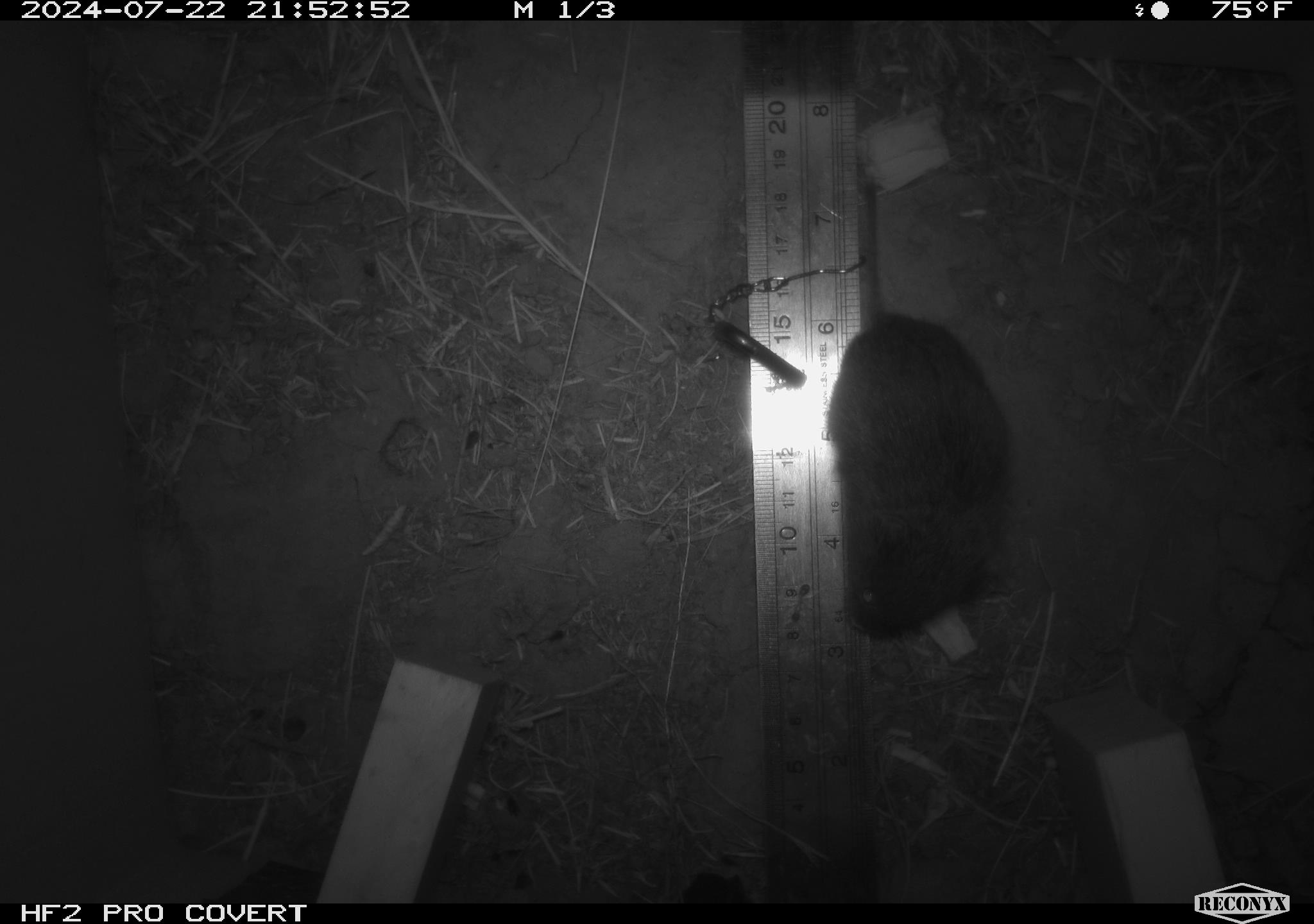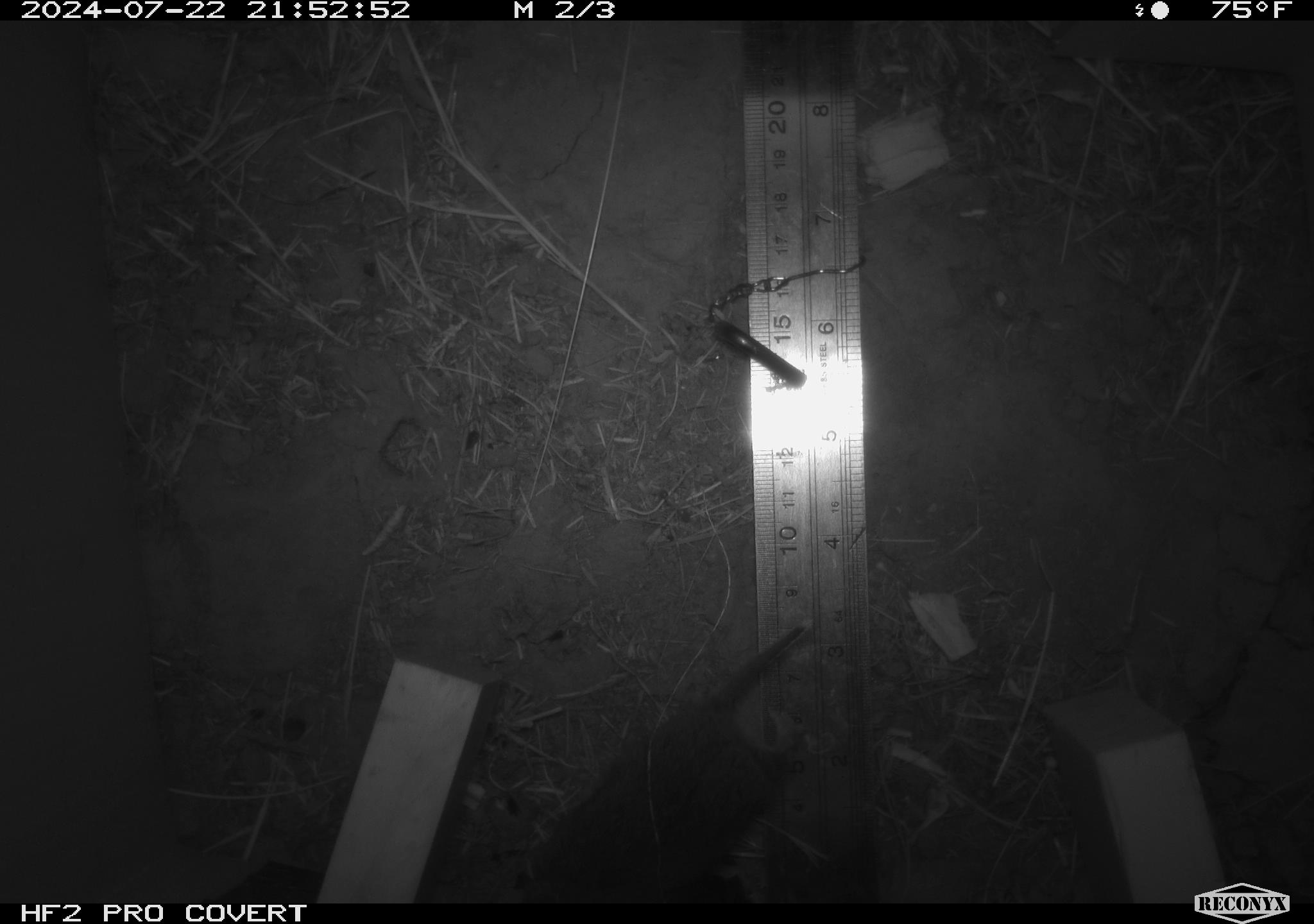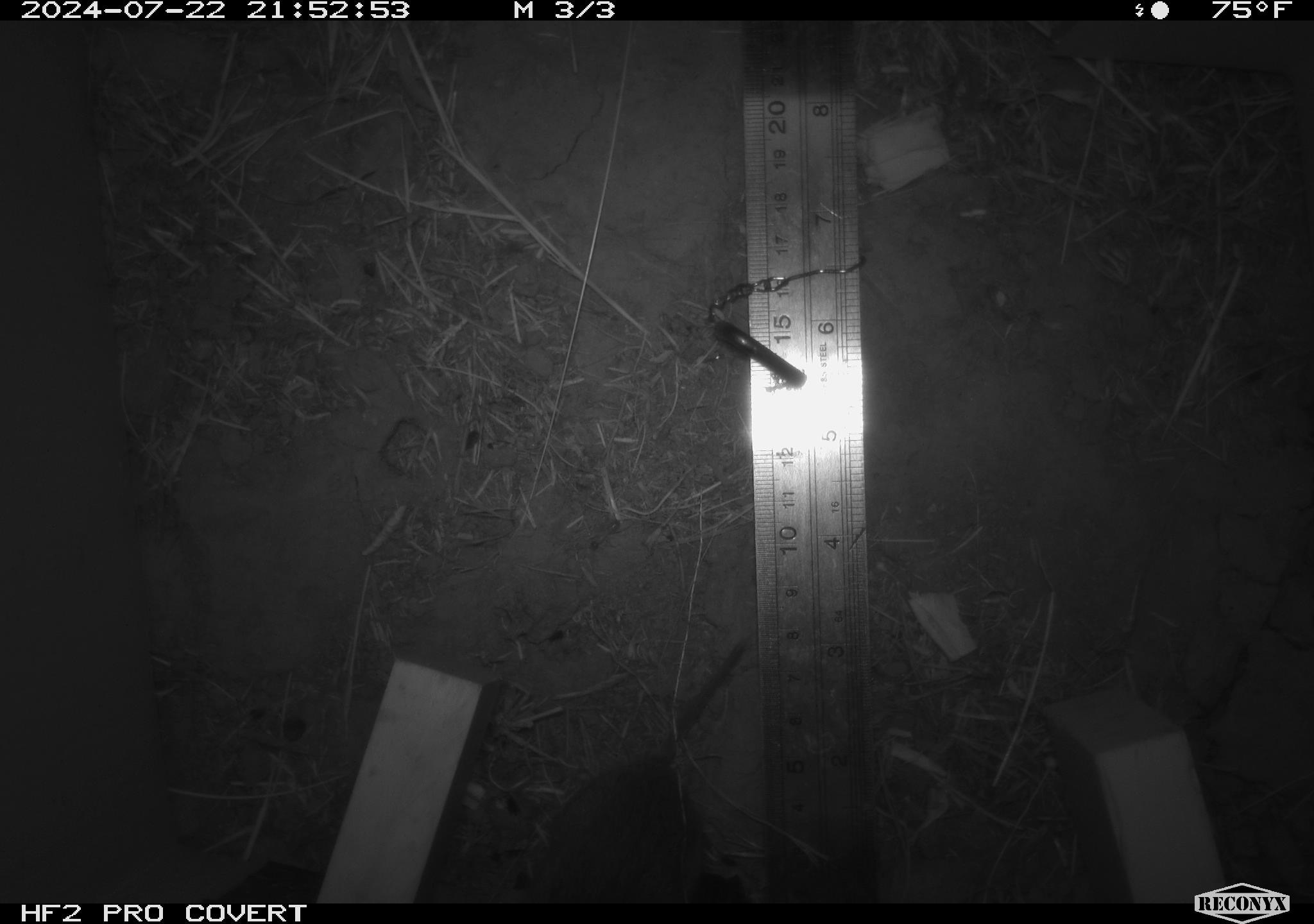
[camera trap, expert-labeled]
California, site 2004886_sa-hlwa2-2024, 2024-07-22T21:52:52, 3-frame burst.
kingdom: Animalia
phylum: Chordata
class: Mammalia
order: Rodentia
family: Cricetidae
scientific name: Arvicolinae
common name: voles, lemmings, and muskrats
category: arvicolinae subfamily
Arvicolinae subfamily (voles, lemmings, and muskrats) (Arvicolinae).